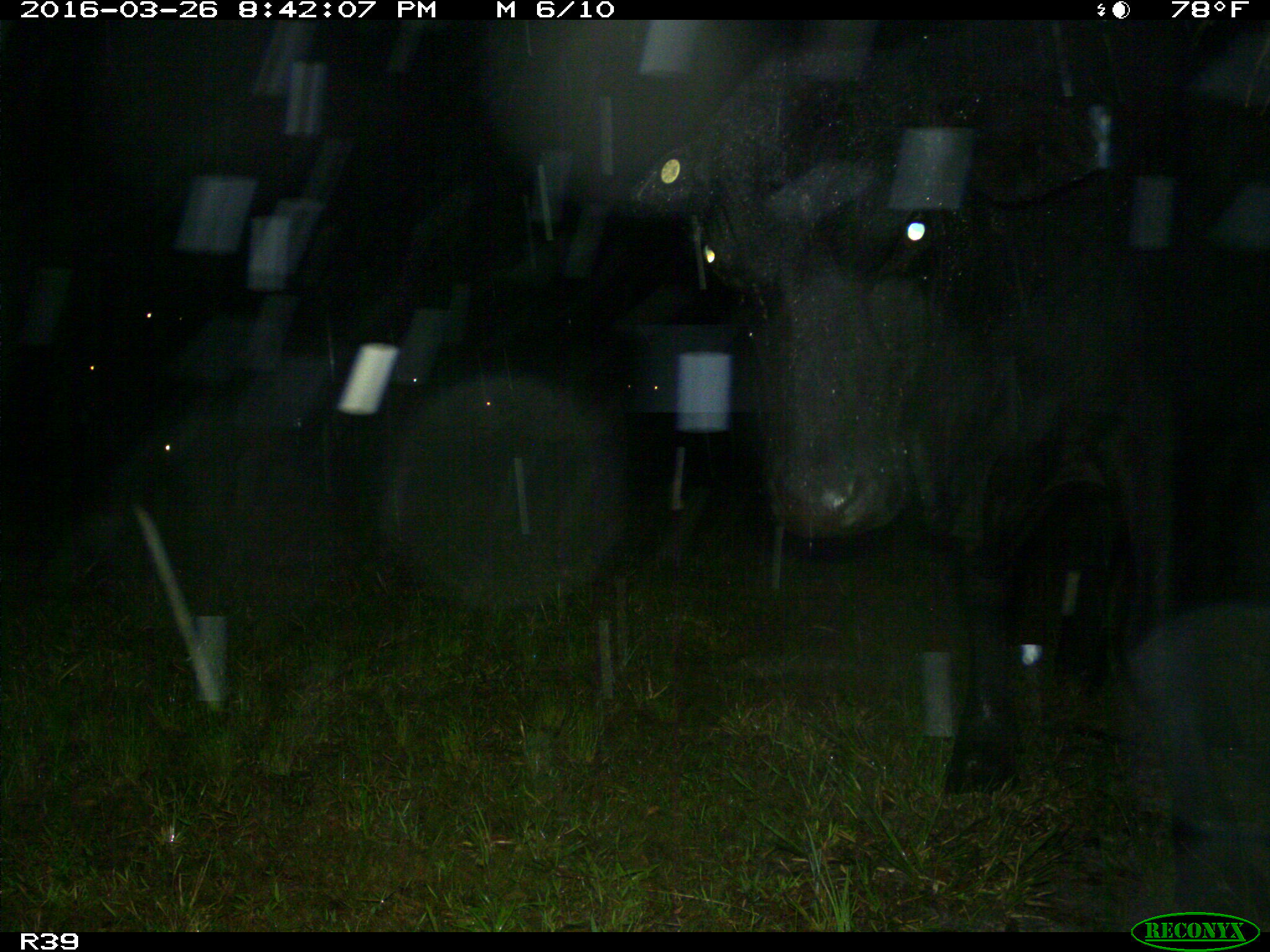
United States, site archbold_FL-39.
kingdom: Animalia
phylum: Chordata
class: Mammalia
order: Artiodactyla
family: Bovidae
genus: Bos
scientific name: Bos taurus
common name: domestic cow